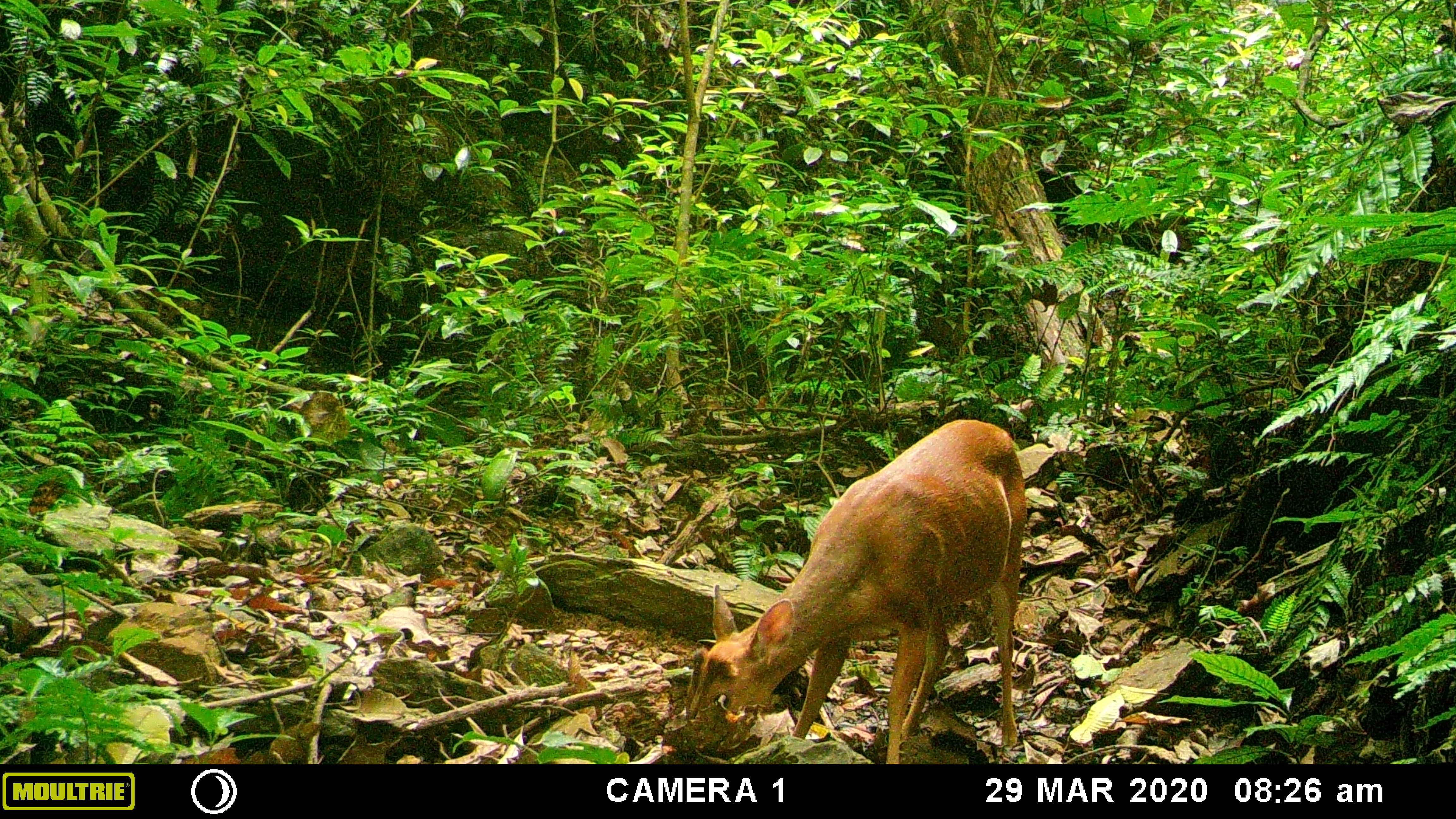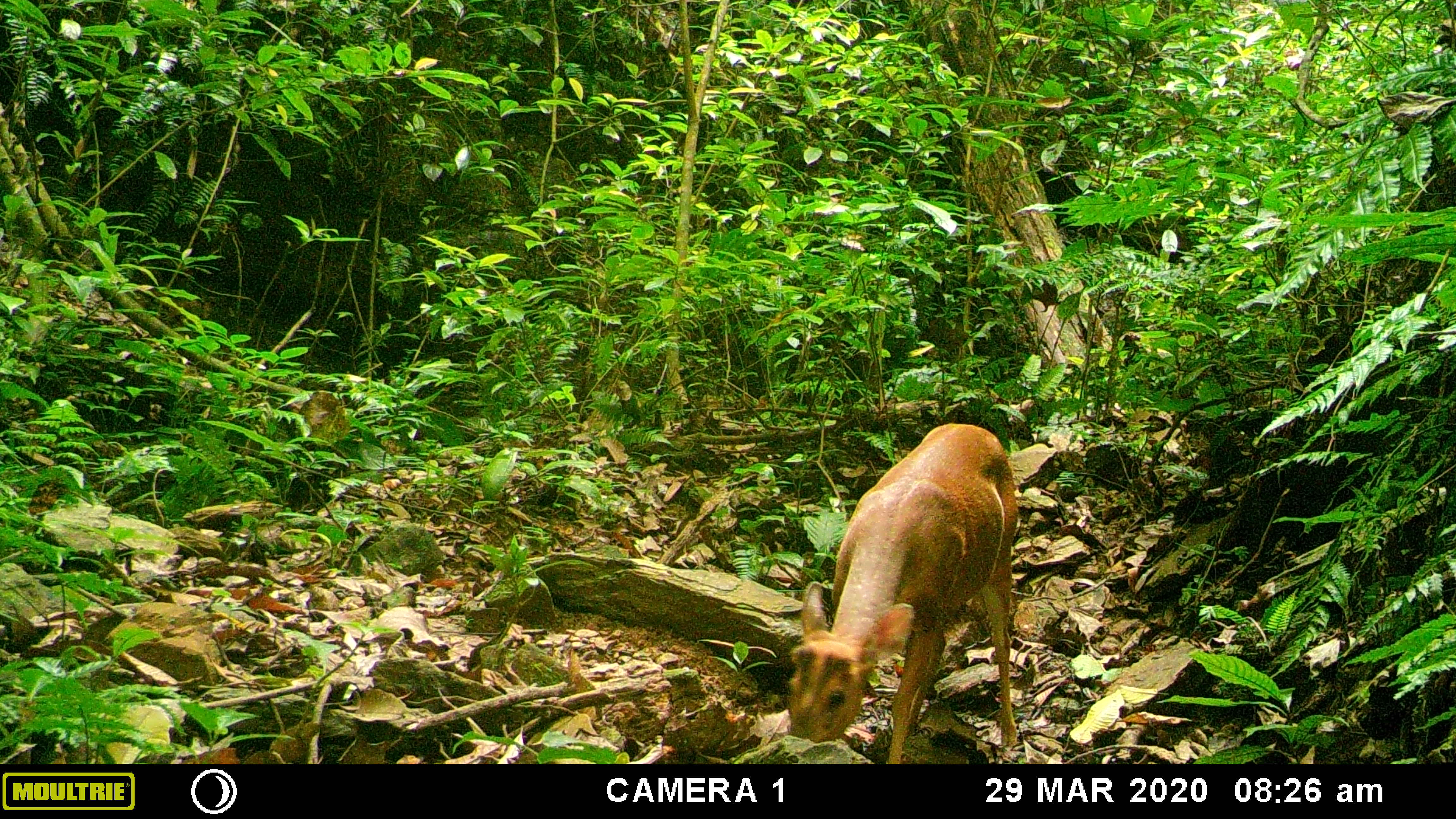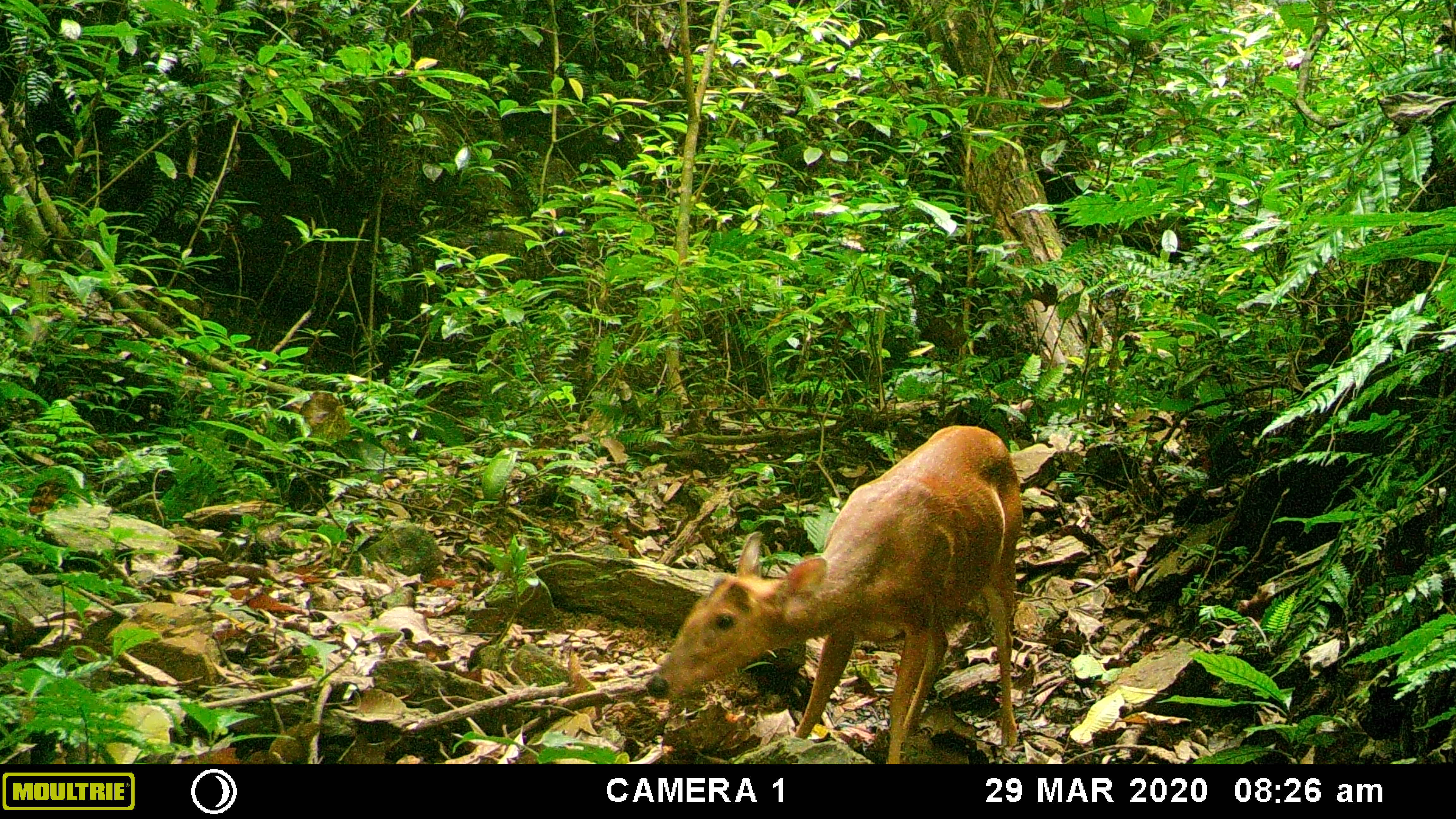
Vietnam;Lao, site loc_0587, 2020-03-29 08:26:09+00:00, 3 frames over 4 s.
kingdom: Animalia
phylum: Chordata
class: Mammalia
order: Artiodactyla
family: Cervidae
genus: Muntiacus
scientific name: Muntiacus muntjak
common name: red muntjac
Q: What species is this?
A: Red muntjac (Muntiacus muntjak).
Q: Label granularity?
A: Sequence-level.